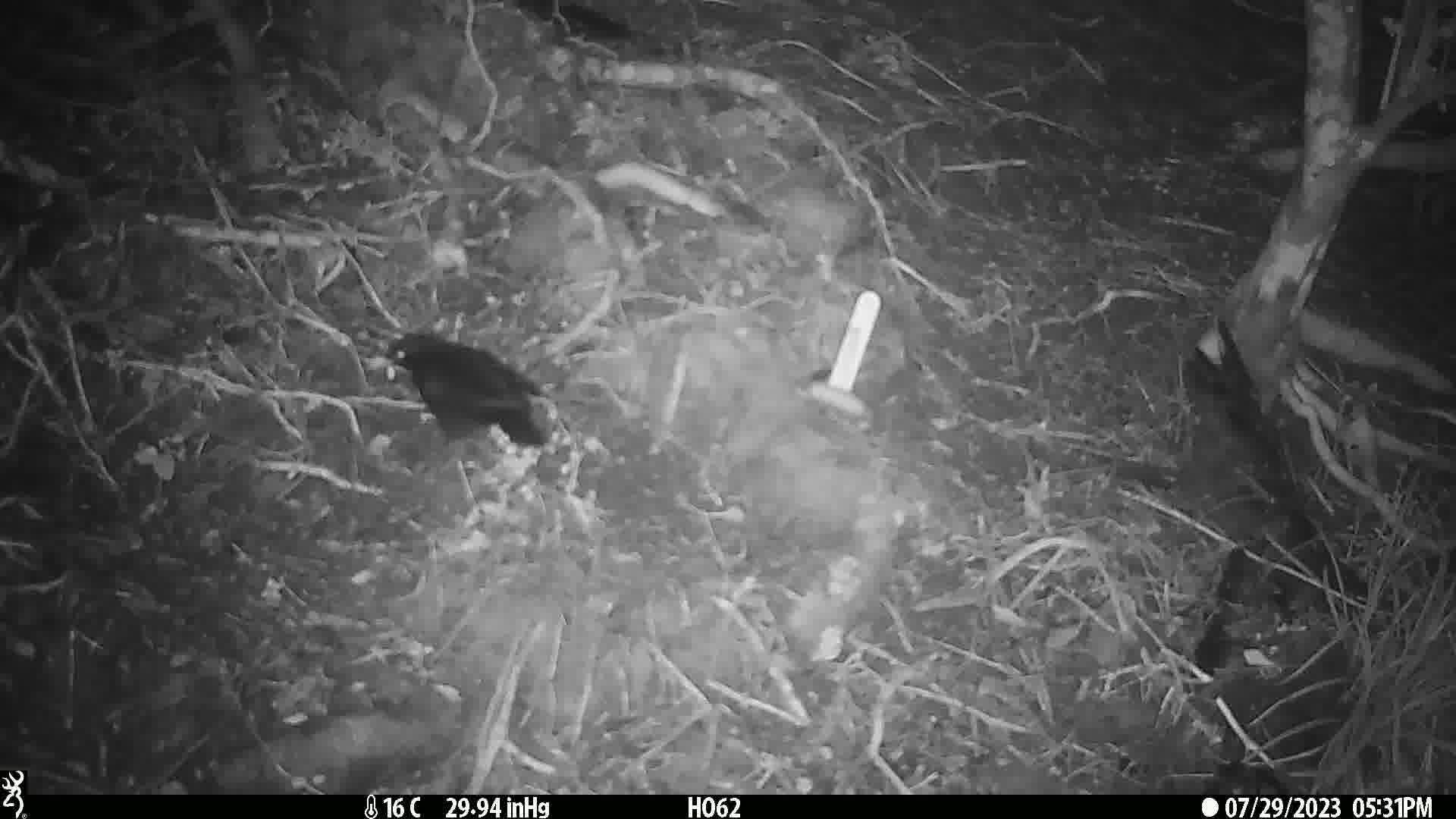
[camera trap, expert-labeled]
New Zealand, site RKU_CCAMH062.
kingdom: Animalia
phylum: Chordata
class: Aves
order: Passeriformes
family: Turdidae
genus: Turdus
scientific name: Turdus merula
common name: eurasian blackbird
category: blackbird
Blackbird (eurasian blackbird) (Turdus merula).